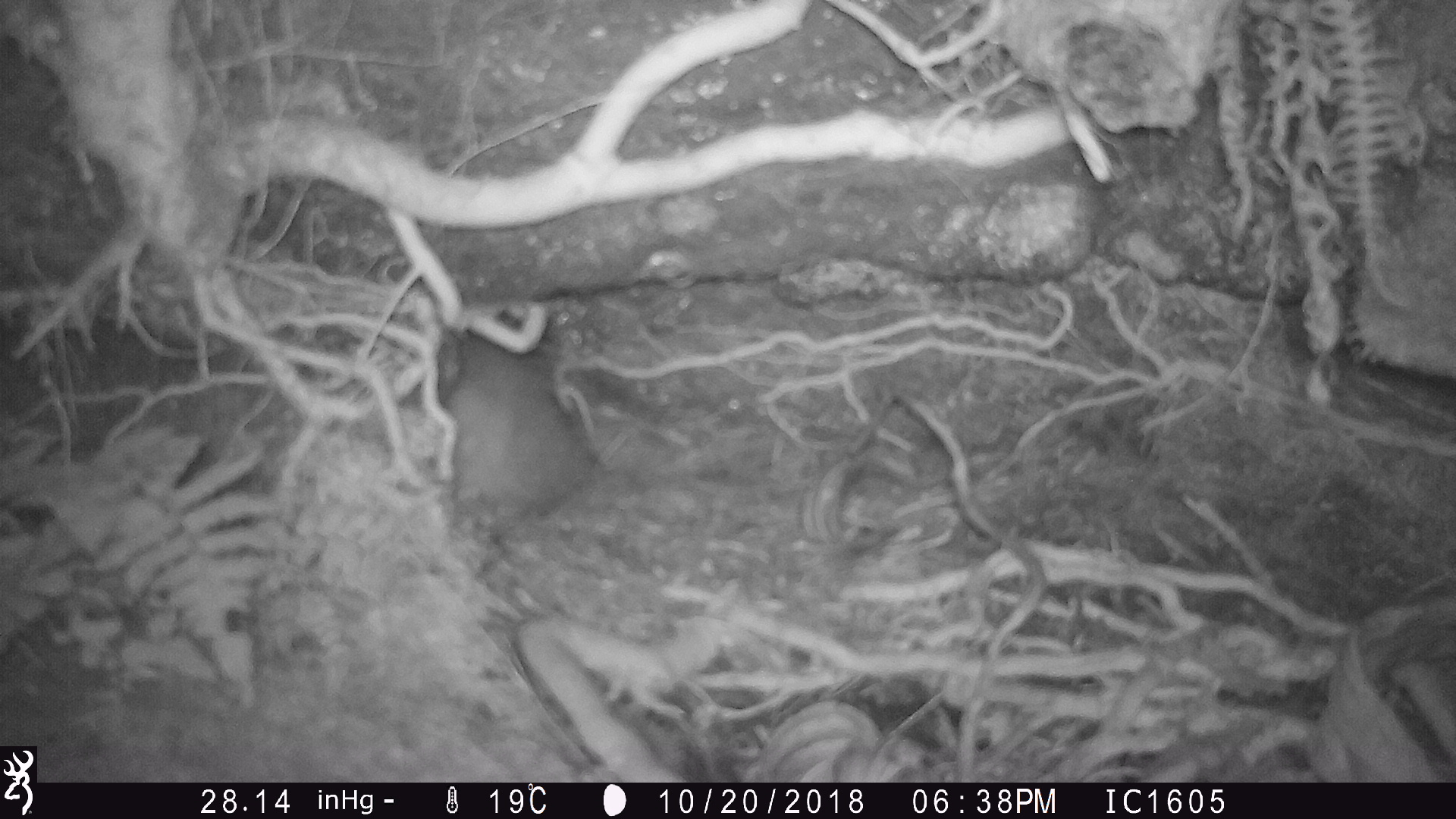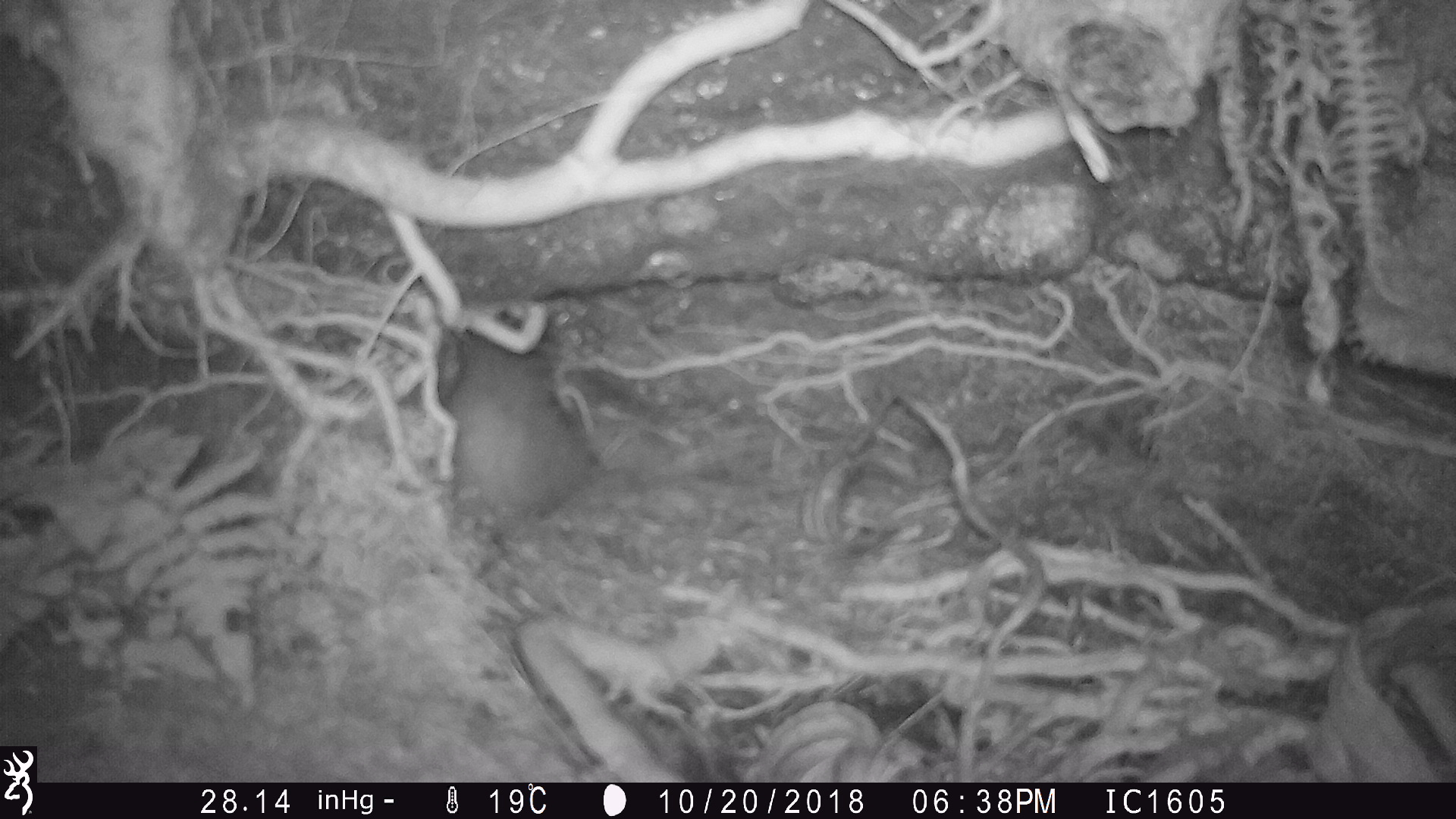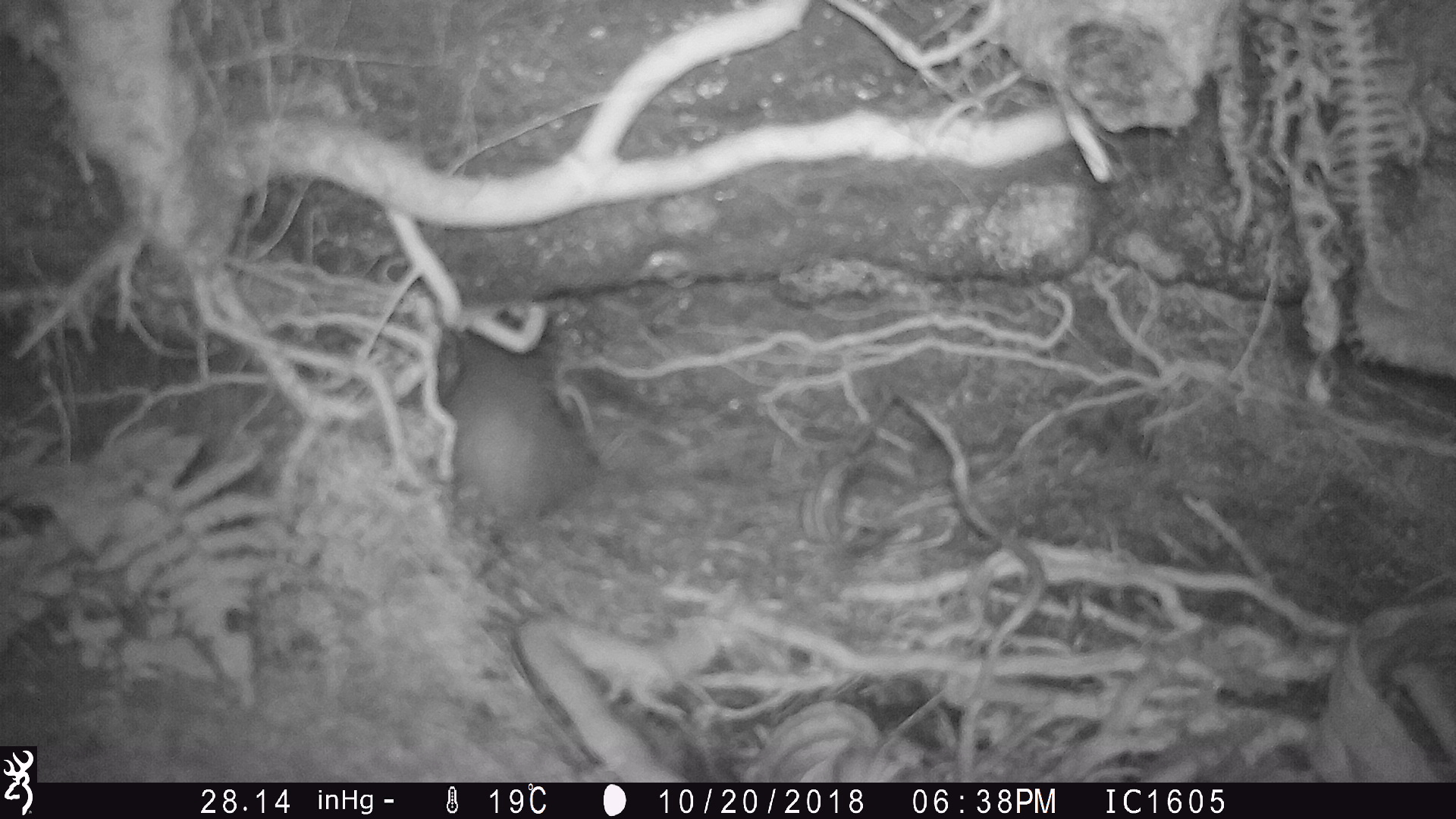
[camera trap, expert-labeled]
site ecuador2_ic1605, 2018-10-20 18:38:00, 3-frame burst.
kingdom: Animalia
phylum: Chordata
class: Aves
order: Procellariiformes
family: Procellariidae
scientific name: Procellariidae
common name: petrel chick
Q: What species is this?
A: Petrel chick (Procellariidae).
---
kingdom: Animalia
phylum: Chordata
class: Aves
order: Procellariiformes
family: Procellariidae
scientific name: Procellariidae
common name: petrel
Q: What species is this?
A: Petrel (Procellariidae).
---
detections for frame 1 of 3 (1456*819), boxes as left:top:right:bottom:
petrel chick: 432:303:611:527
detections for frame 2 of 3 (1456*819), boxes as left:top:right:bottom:
petrel: 445:317:604:516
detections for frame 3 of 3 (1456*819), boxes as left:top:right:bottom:
petrel: 438:322:594:534